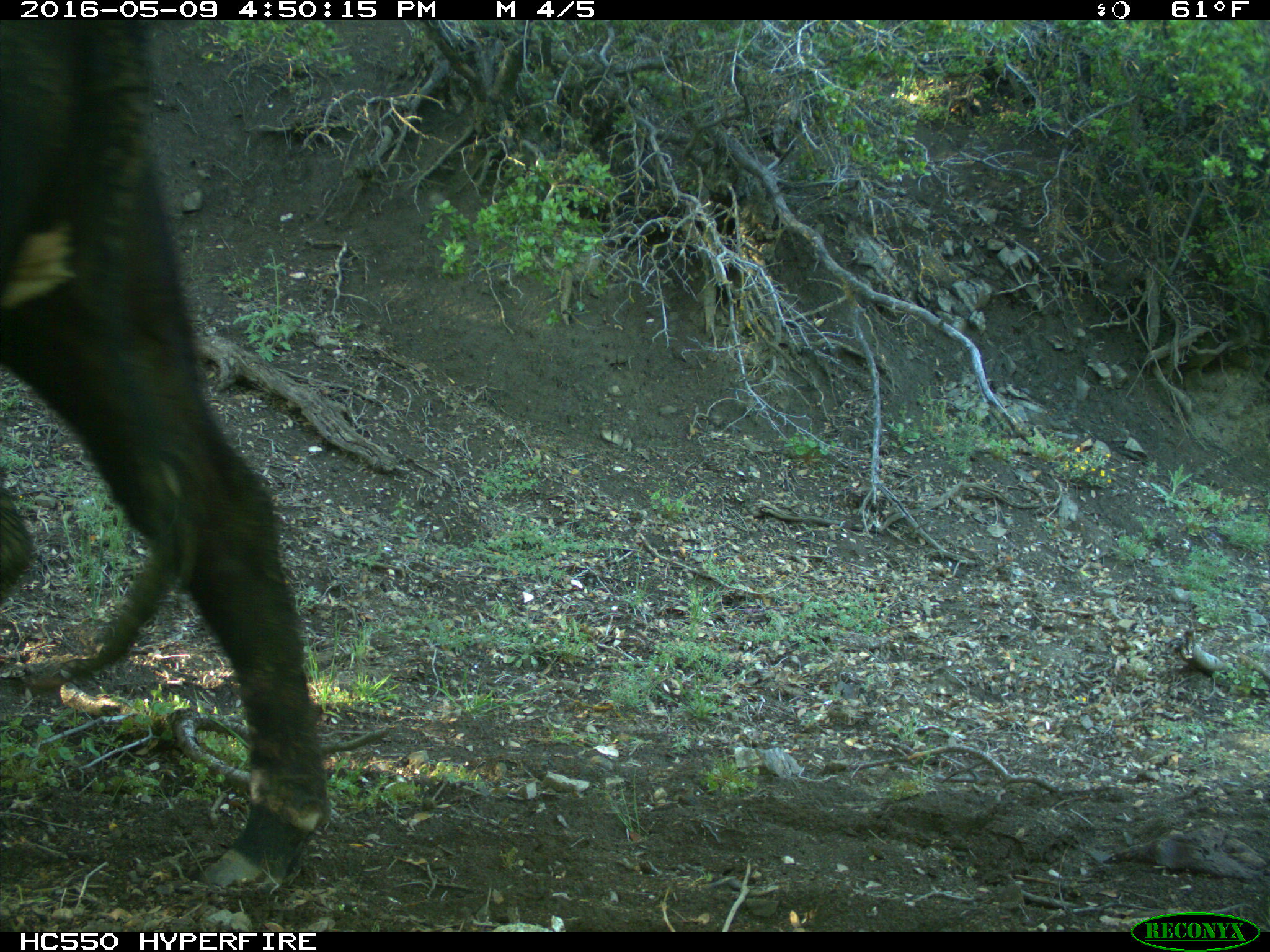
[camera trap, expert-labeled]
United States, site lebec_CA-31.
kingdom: Animalia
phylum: Chordata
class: Mammalia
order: Artiodactyla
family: Bovidae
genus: Bos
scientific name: Bos taurus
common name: domestic cow